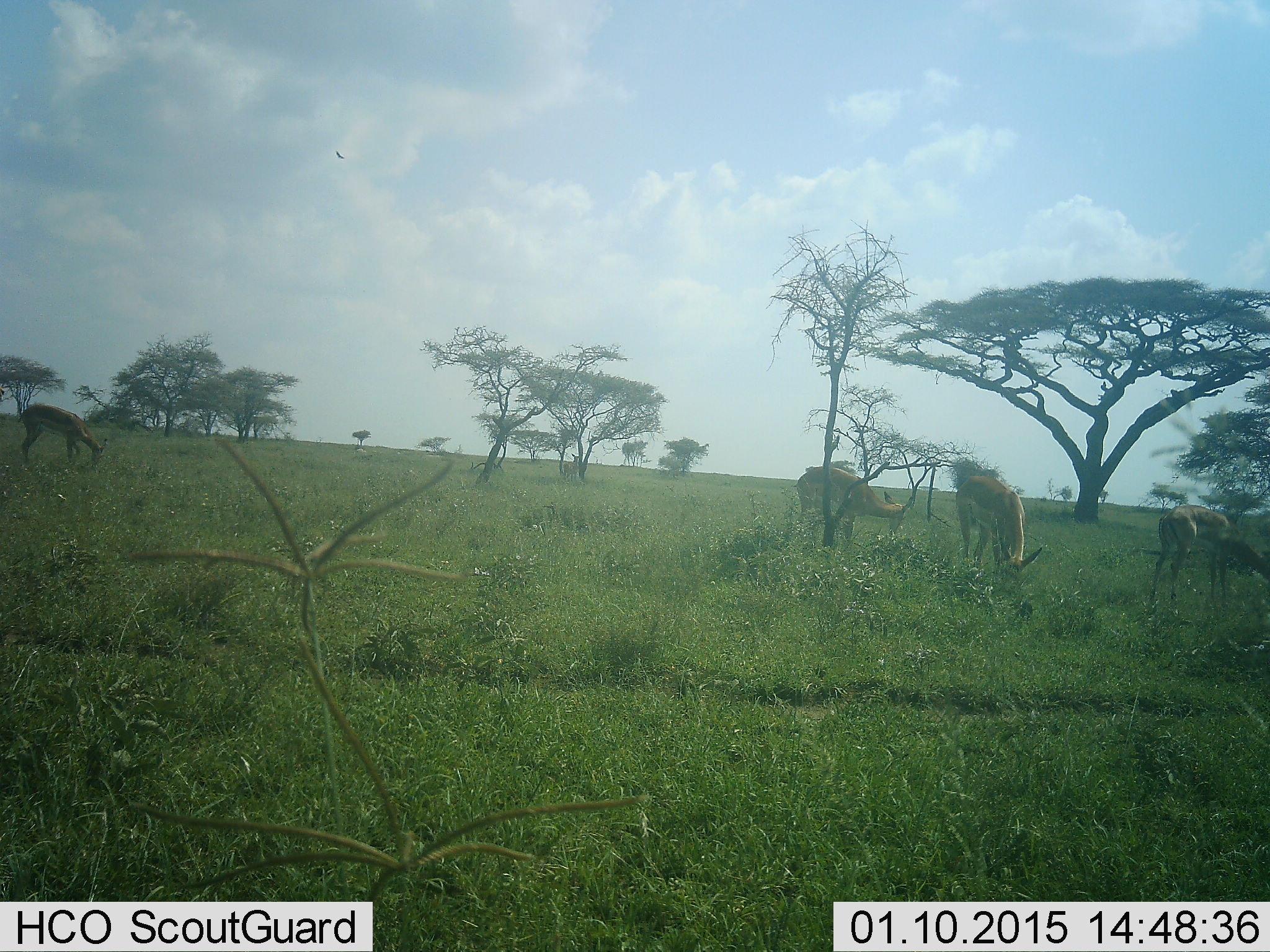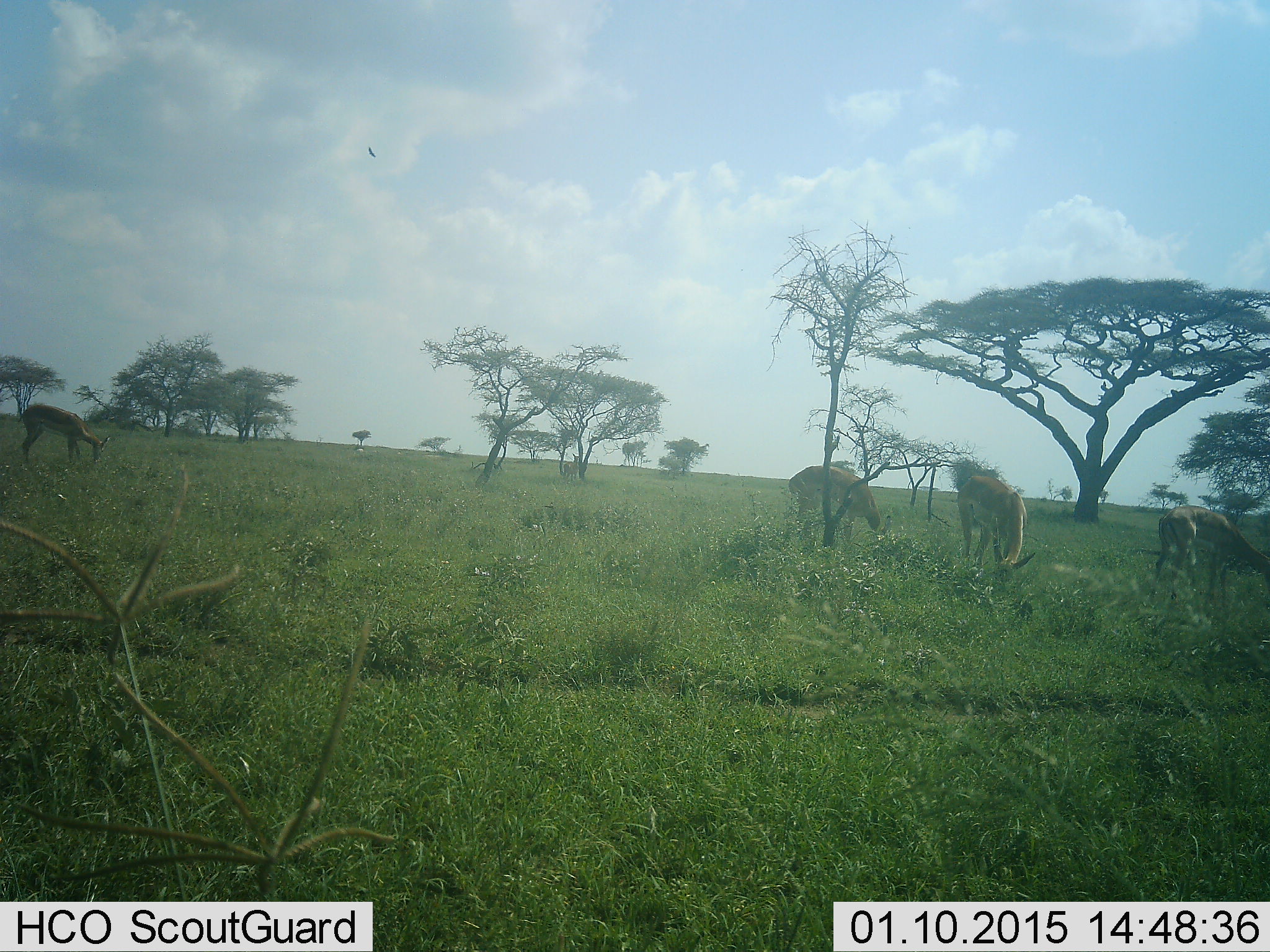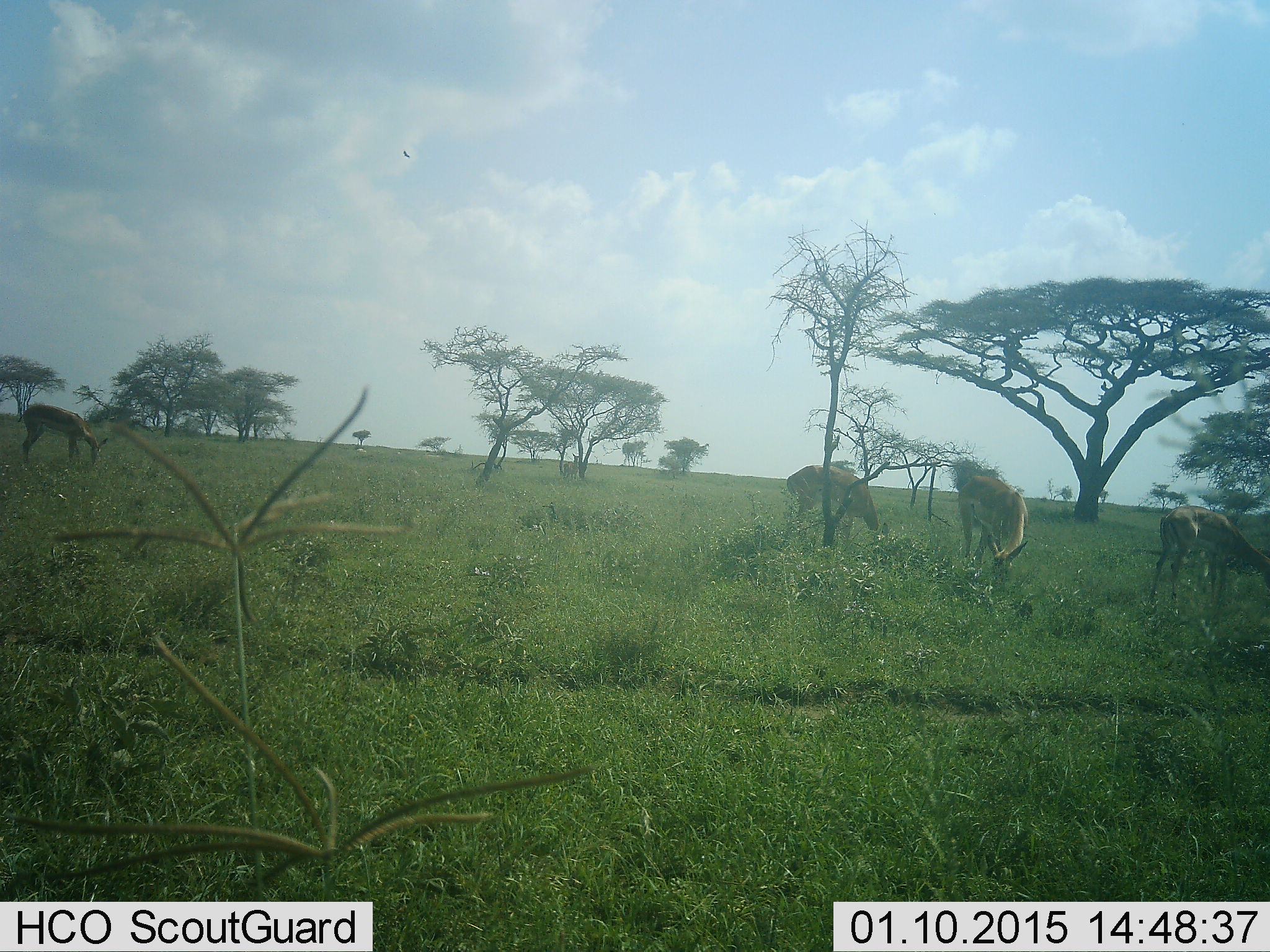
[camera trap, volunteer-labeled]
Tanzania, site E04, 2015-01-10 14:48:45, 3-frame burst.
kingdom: Animalia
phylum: Chordata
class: Mammalia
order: Artiodactyla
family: Bovidae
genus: Nanger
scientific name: Nanger granti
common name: grant's gazelle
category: gazellegrants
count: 4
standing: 20%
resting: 0%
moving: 0%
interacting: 0%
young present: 0%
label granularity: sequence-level